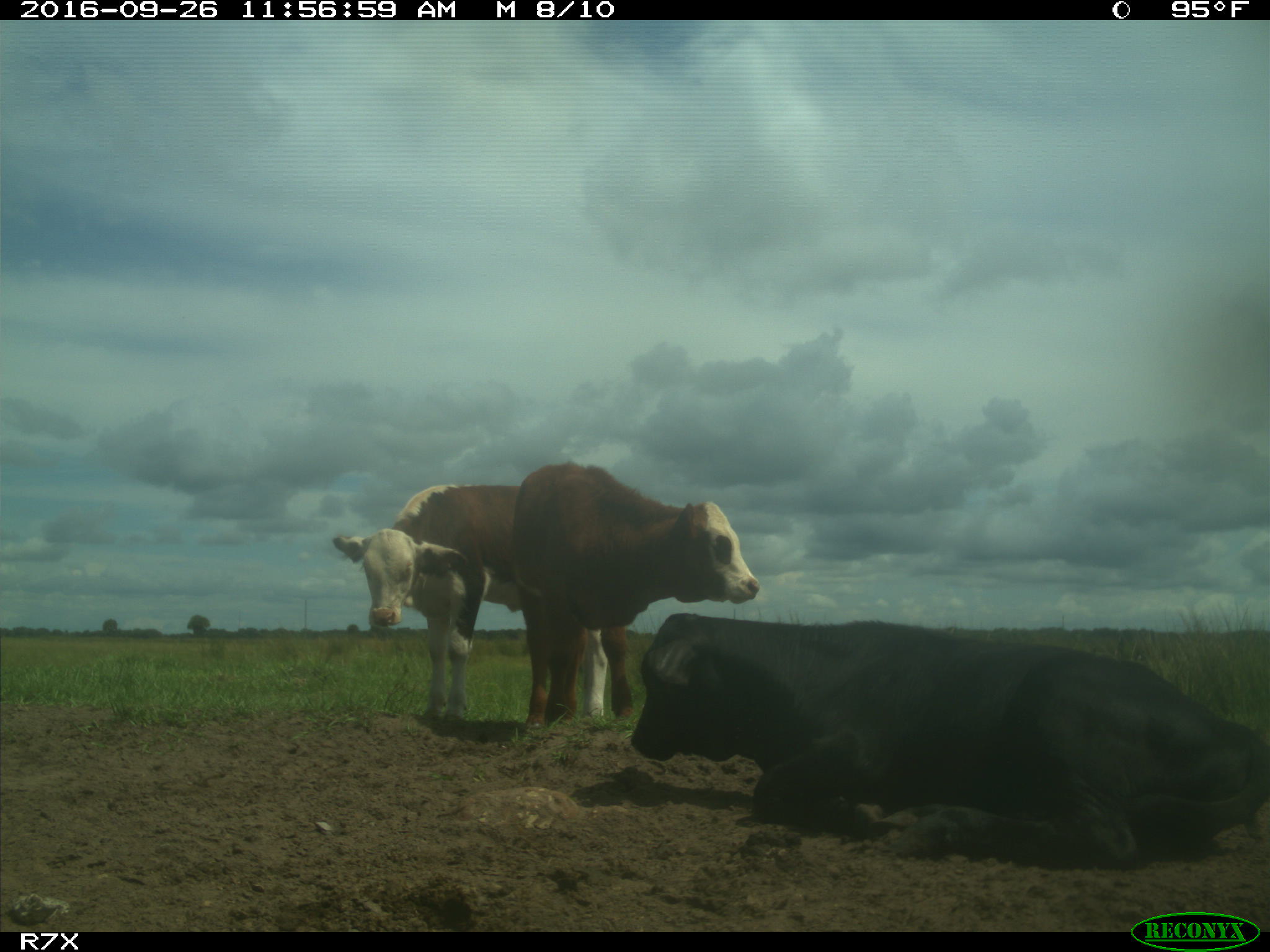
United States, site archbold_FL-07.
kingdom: Animalia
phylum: Chordata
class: Mammalia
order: Artiodactyla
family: Bovidae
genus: Bos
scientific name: Bos taurus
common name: domestic cow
Bos taurus (domestic cow).